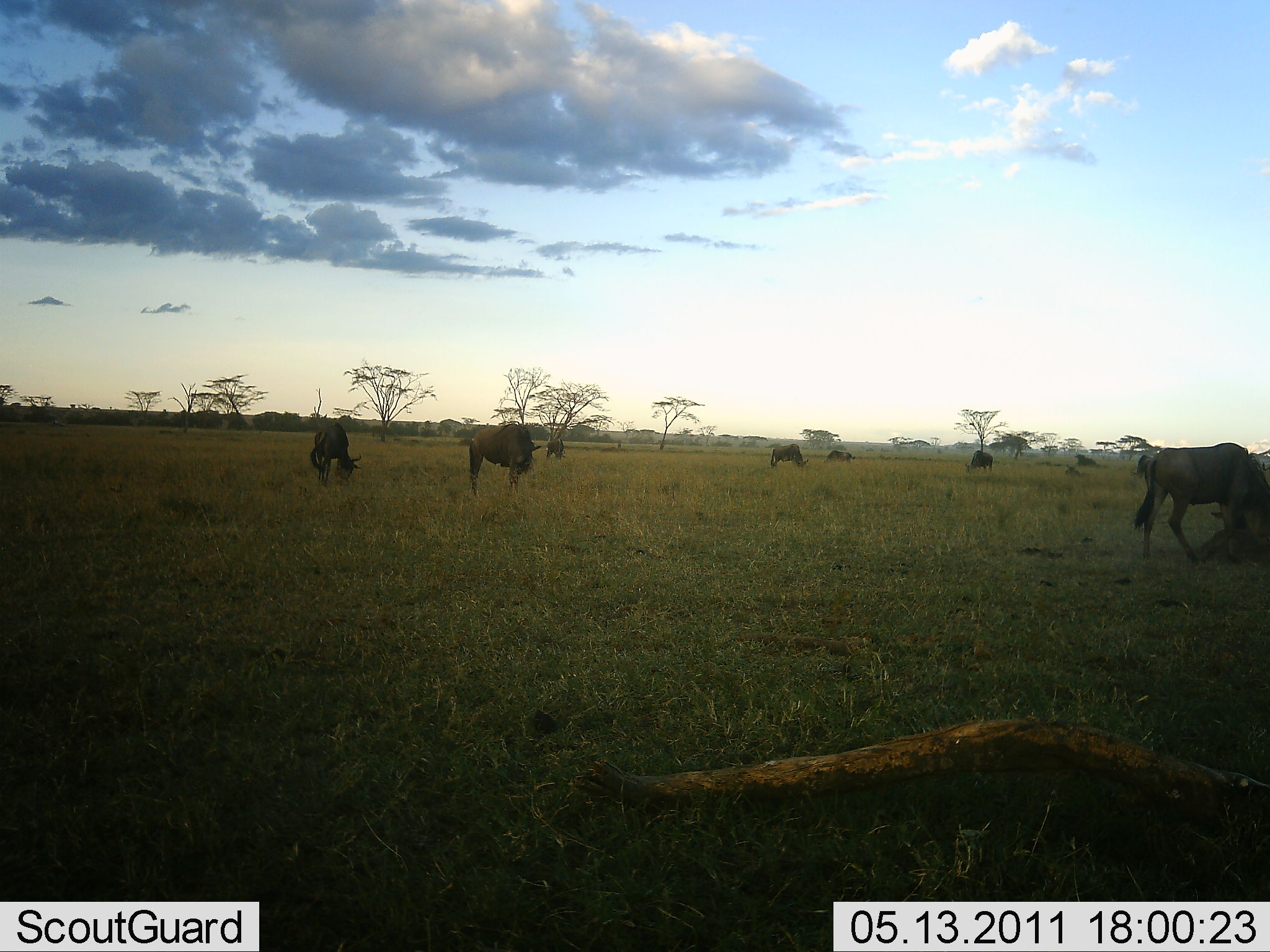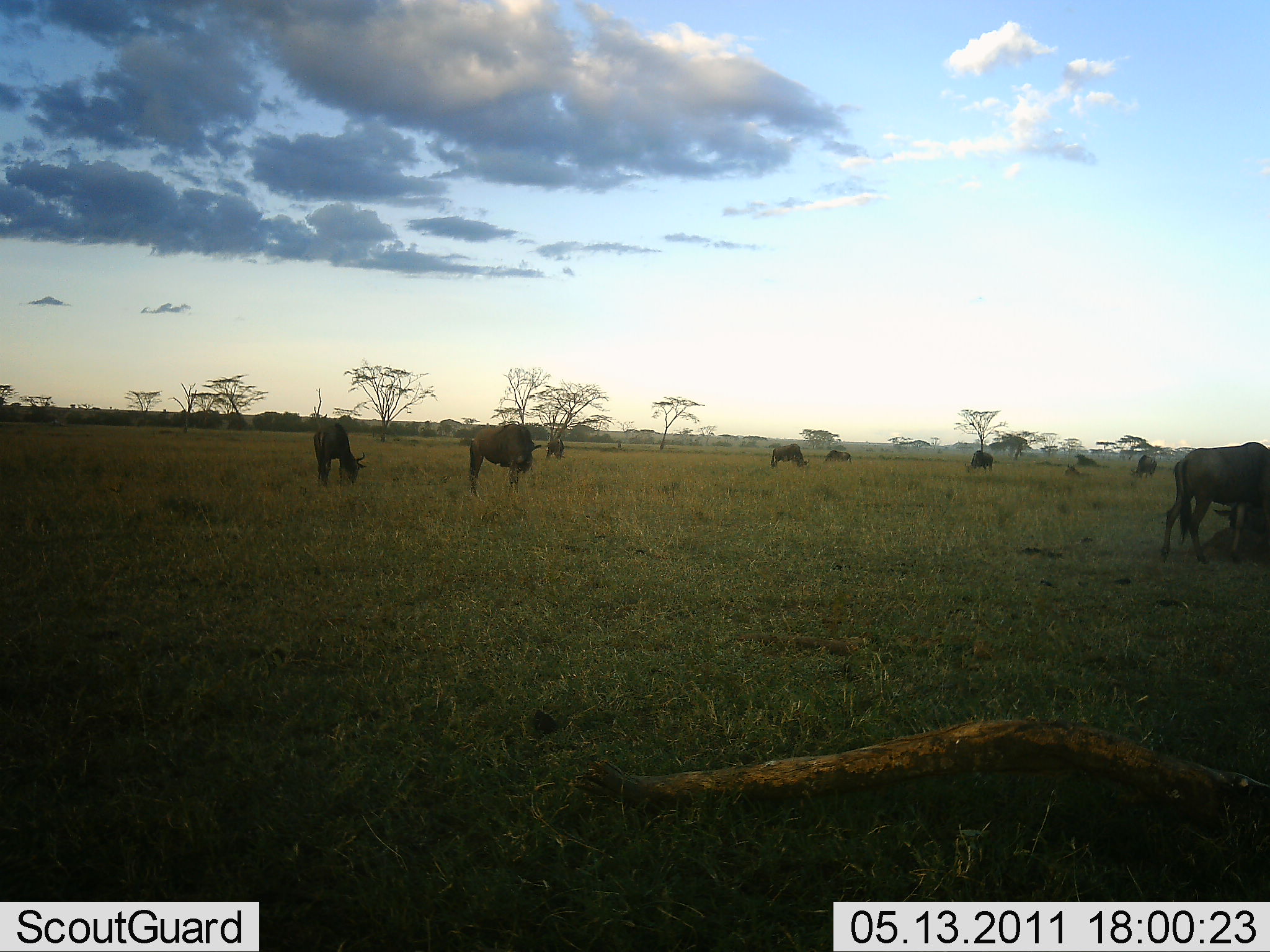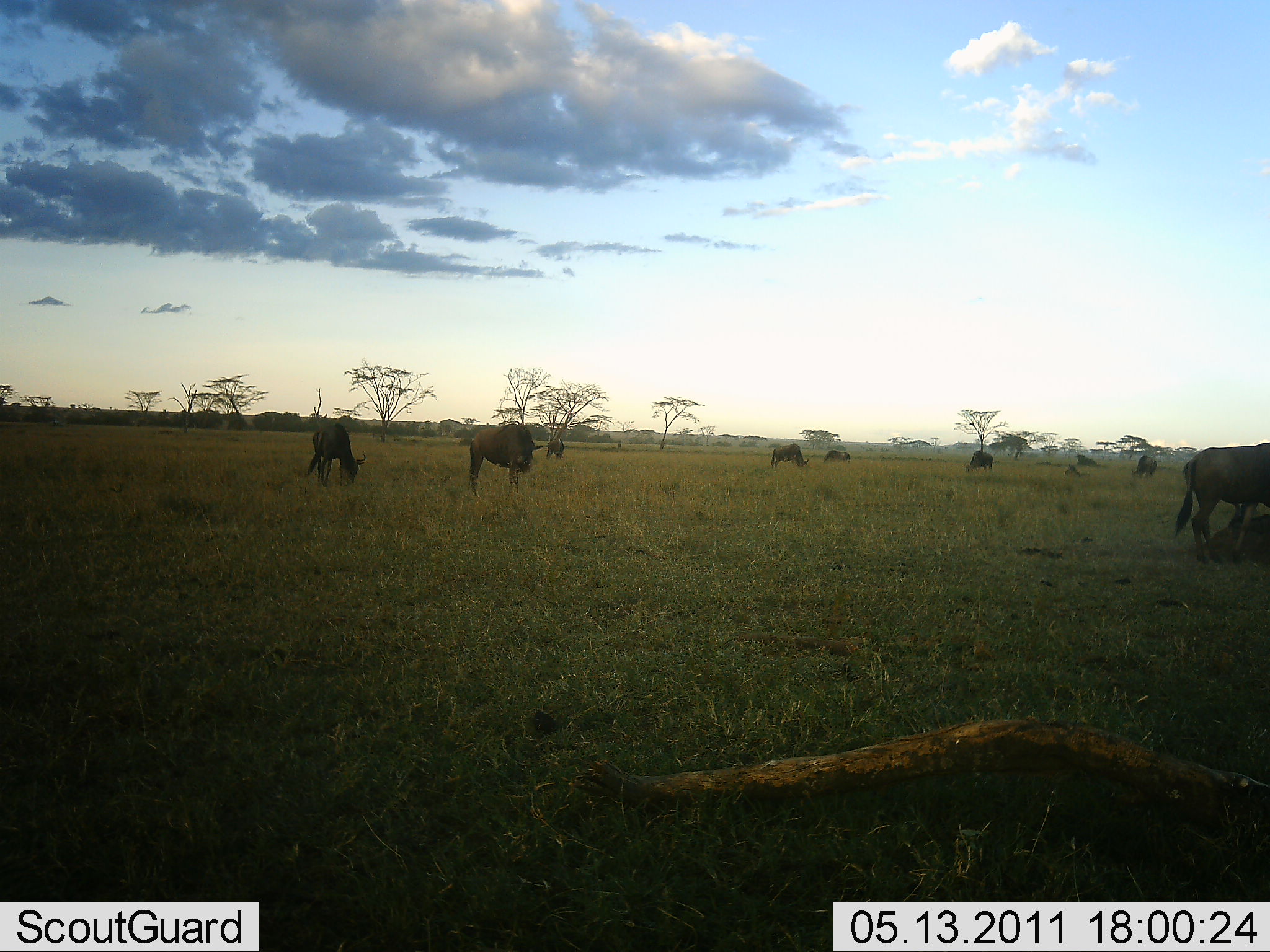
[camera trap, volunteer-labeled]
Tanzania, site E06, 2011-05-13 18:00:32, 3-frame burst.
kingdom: Animalia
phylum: Chordata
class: Mammalia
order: Artiodactyla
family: Bovidae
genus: Connochaetes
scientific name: Connochaetes taurinus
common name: blue wildebeest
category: wildebeest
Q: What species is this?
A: Wildebeest (blue wildebeest) (Connochaetes taurinus).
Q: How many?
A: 8.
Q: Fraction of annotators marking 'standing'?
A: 70%.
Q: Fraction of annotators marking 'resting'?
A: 0%.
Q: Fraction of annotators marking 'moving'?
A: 10%.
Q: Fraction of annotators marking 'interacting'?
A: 0%.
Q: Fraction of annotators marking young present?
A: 0%.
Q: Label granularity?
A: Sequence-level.